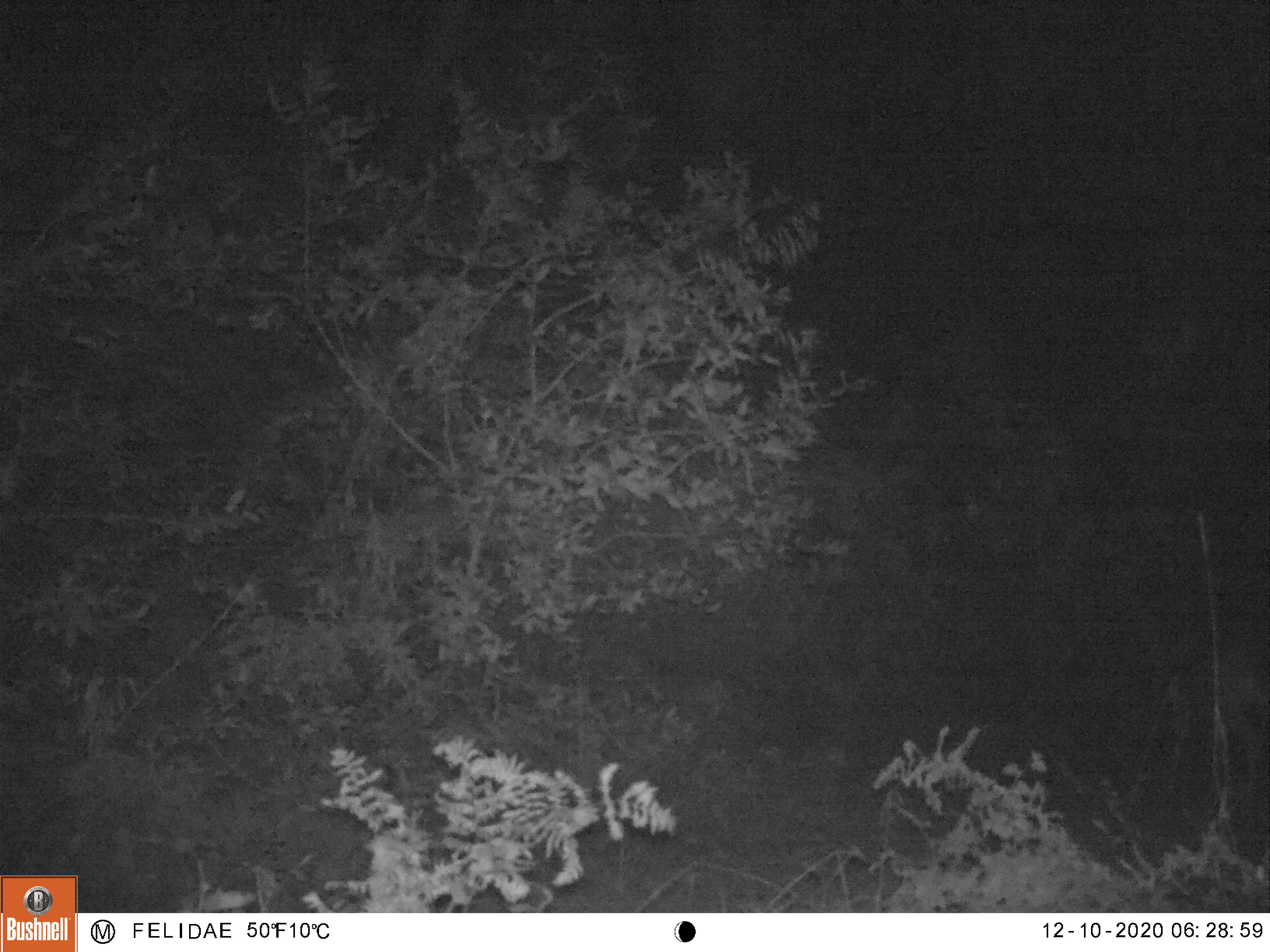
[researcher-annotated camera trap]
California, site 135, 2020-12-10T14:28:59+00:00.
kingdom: Animalia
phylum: Chordata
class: Mammalia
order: Artiodactyla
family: Cervidae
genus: Odocoileus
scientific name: Odocoileus hemionus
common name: mule deer